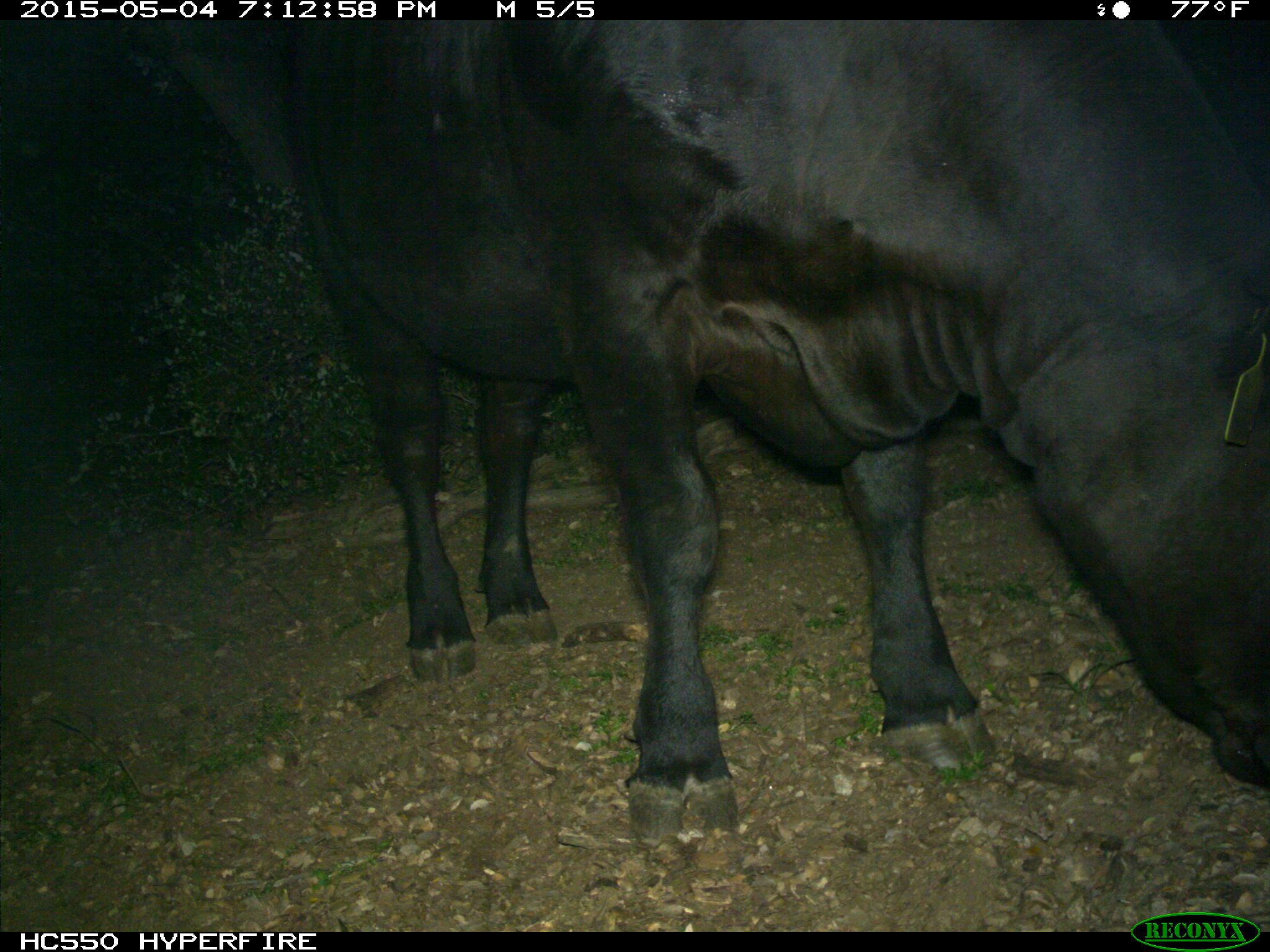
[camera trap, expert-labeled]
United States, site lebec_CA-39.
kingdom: Animalia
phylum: Chordata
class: Mammalia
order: Artiodactyla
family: Bovidae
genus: Bos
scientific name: Bos taurus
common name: domestic cow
Bos taurus (domestic cow).